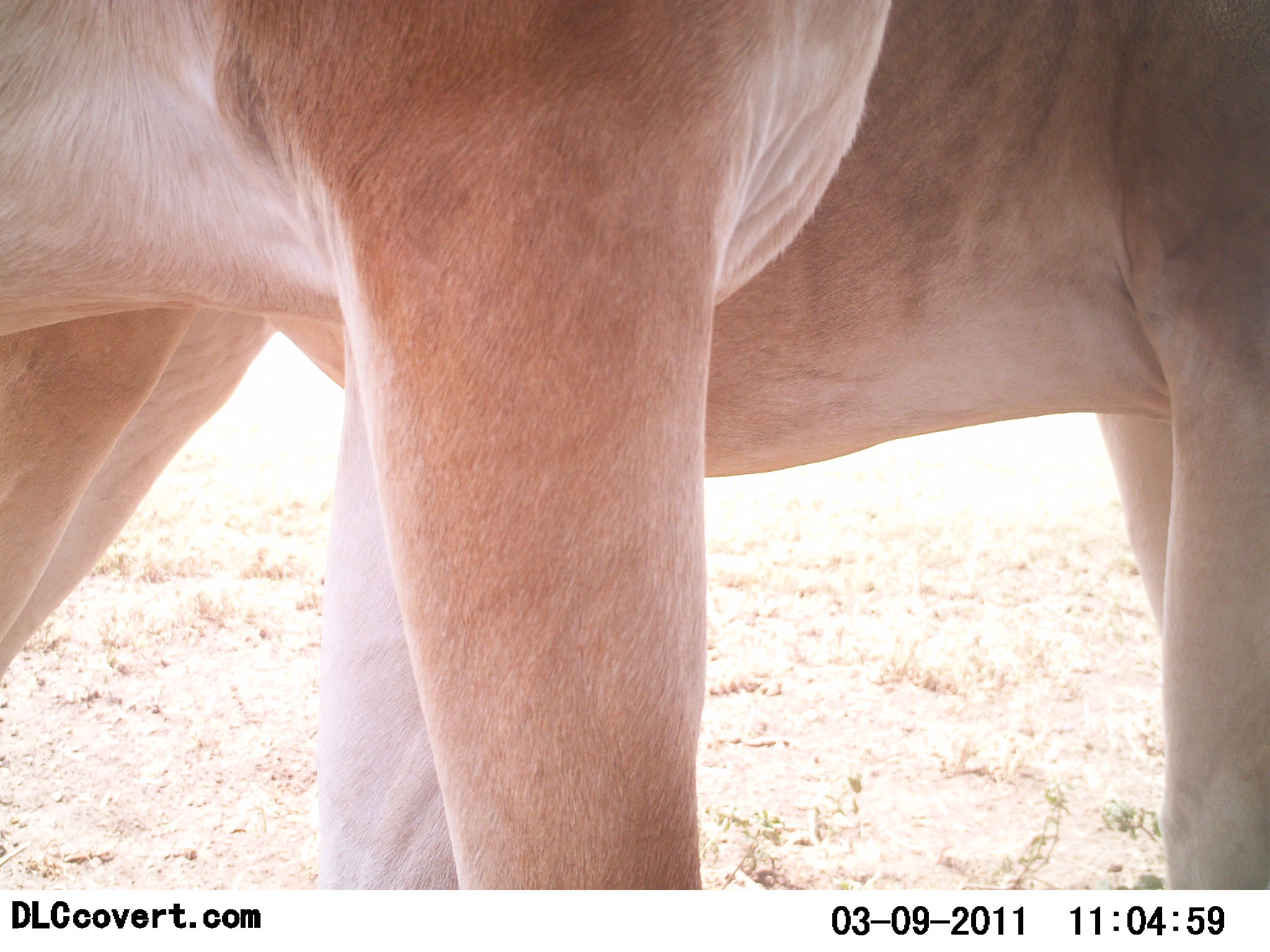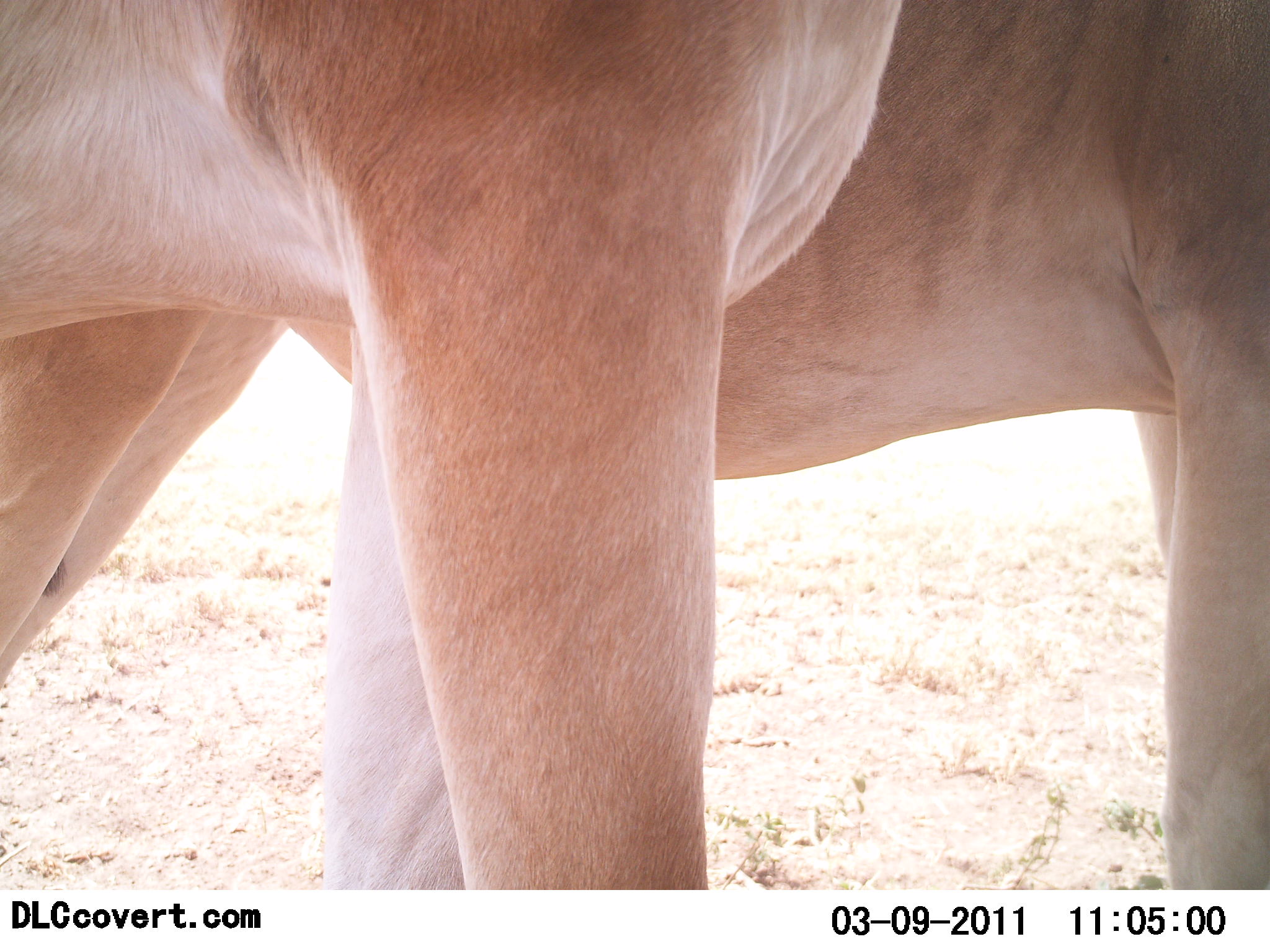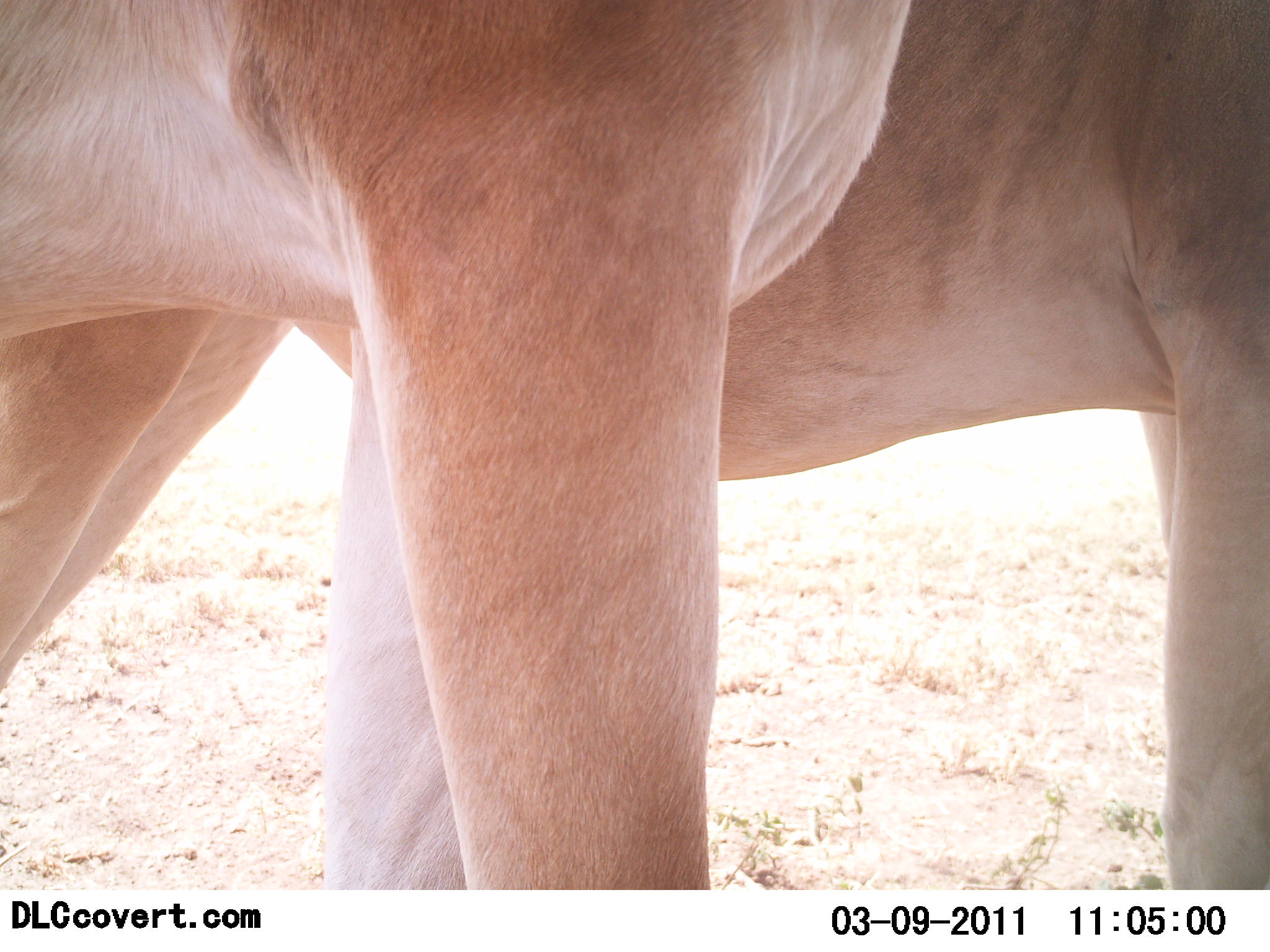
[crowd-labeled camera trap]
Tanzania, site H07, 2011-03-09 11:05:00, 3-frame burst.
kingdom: Animalia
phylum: Chordata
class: Mammalia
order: Artiodactyla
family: Bovidae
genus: Alcelaphus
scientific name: Alcelaphus buselaphus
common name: hartebeest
Hartebeest (Alcelaphus buselaphus), count 2. Behavior (volunteer vote fractions): standing 100%, resting 0%, moving 0%, interacting 0%. Young present (vote fraction): 0%. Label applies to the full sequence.